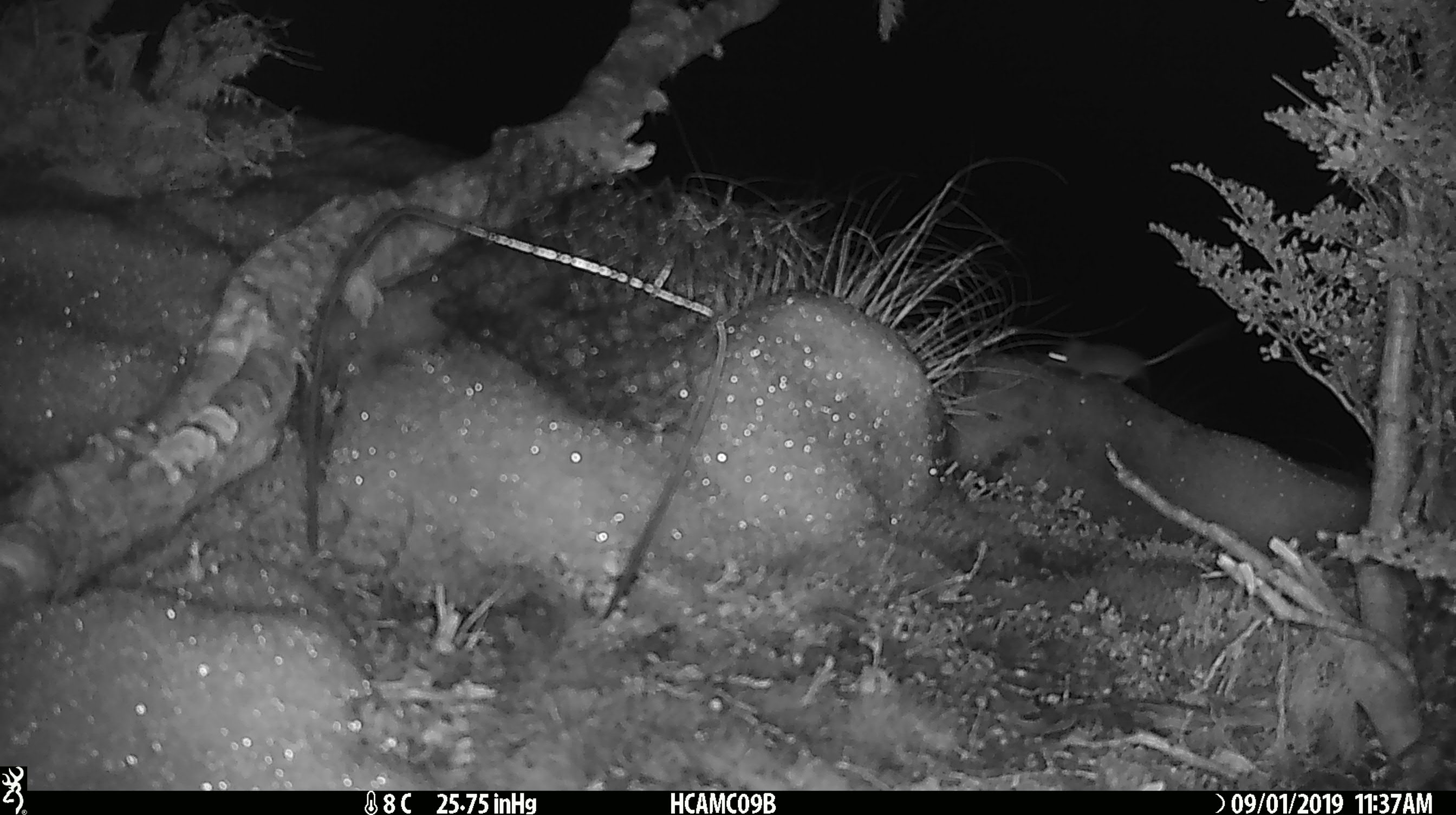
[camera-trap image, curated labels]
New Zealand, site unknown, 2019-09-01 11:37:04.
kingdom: Animalia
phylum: Chordata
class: Mammalia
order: Rodentia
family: Muridae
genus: Mus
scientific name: Mus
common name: mouse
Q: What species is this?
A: Mouse (Mus).